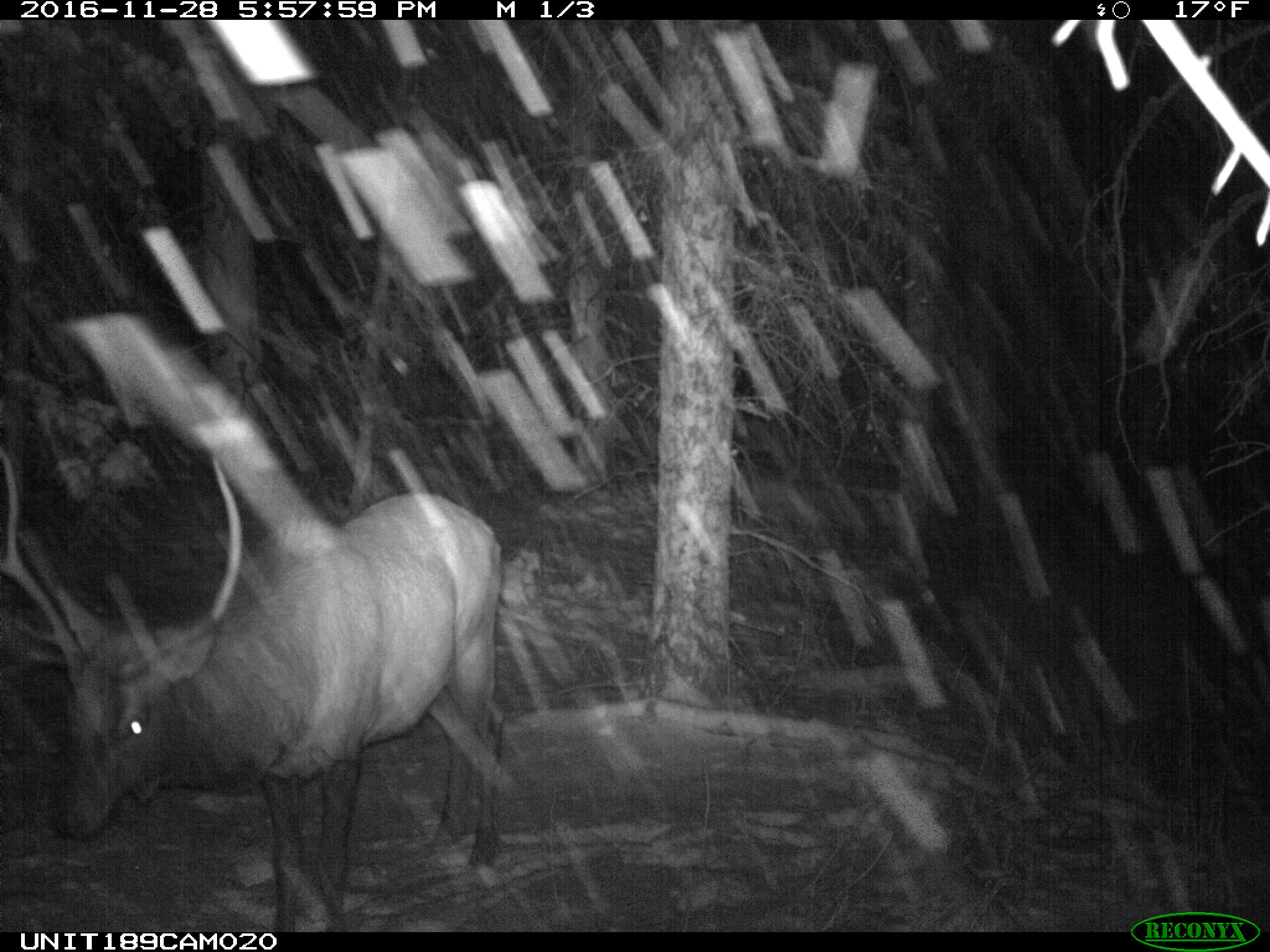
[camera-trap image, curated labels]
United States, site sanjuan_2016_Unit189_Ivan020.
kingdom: Animalia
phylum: Chordata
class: Mammalia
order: Artiodactyla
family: Cervidae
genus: Cervus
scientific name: Cervus elaphus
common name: red deer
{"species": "Cervus elaphus (red deer)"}